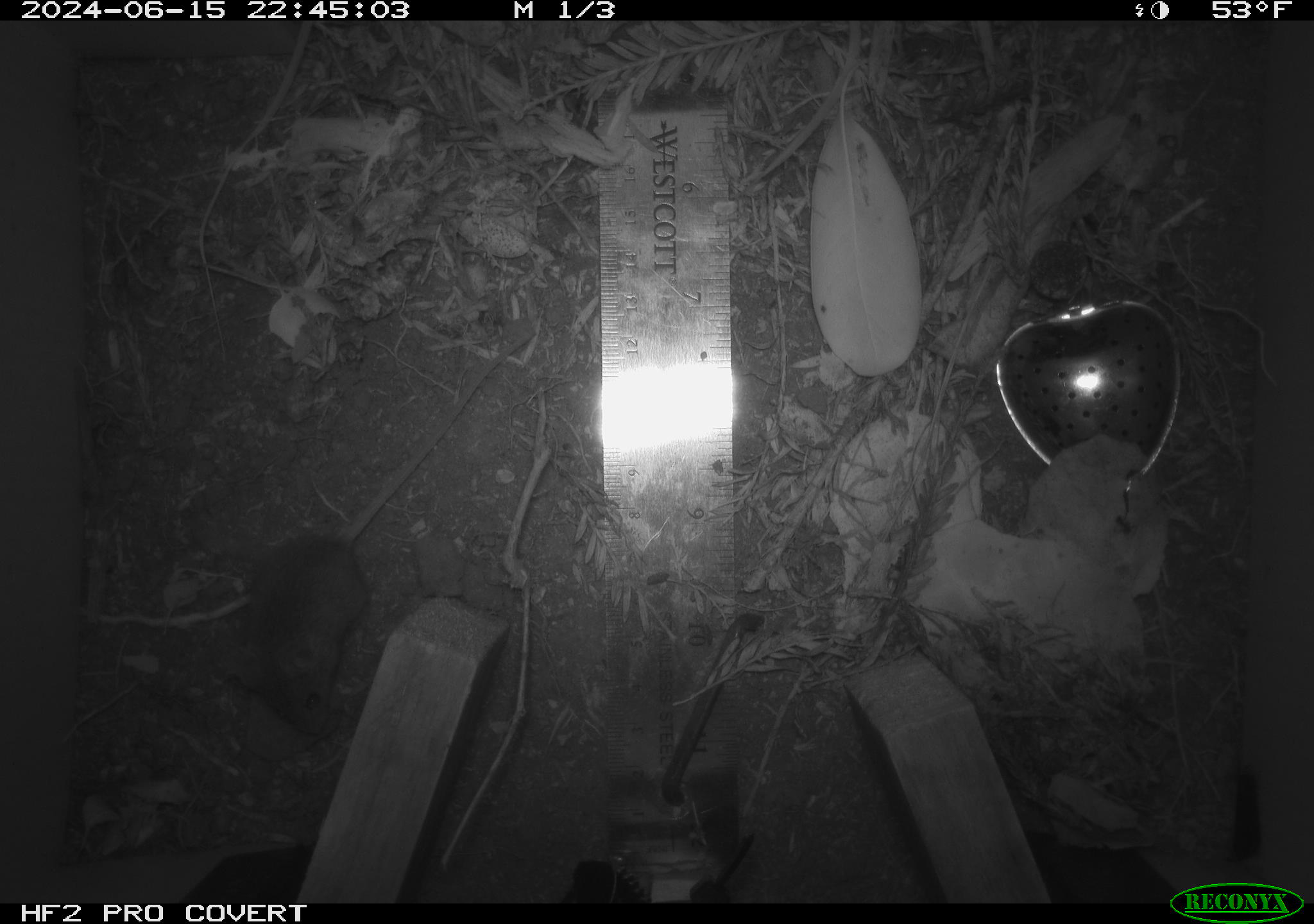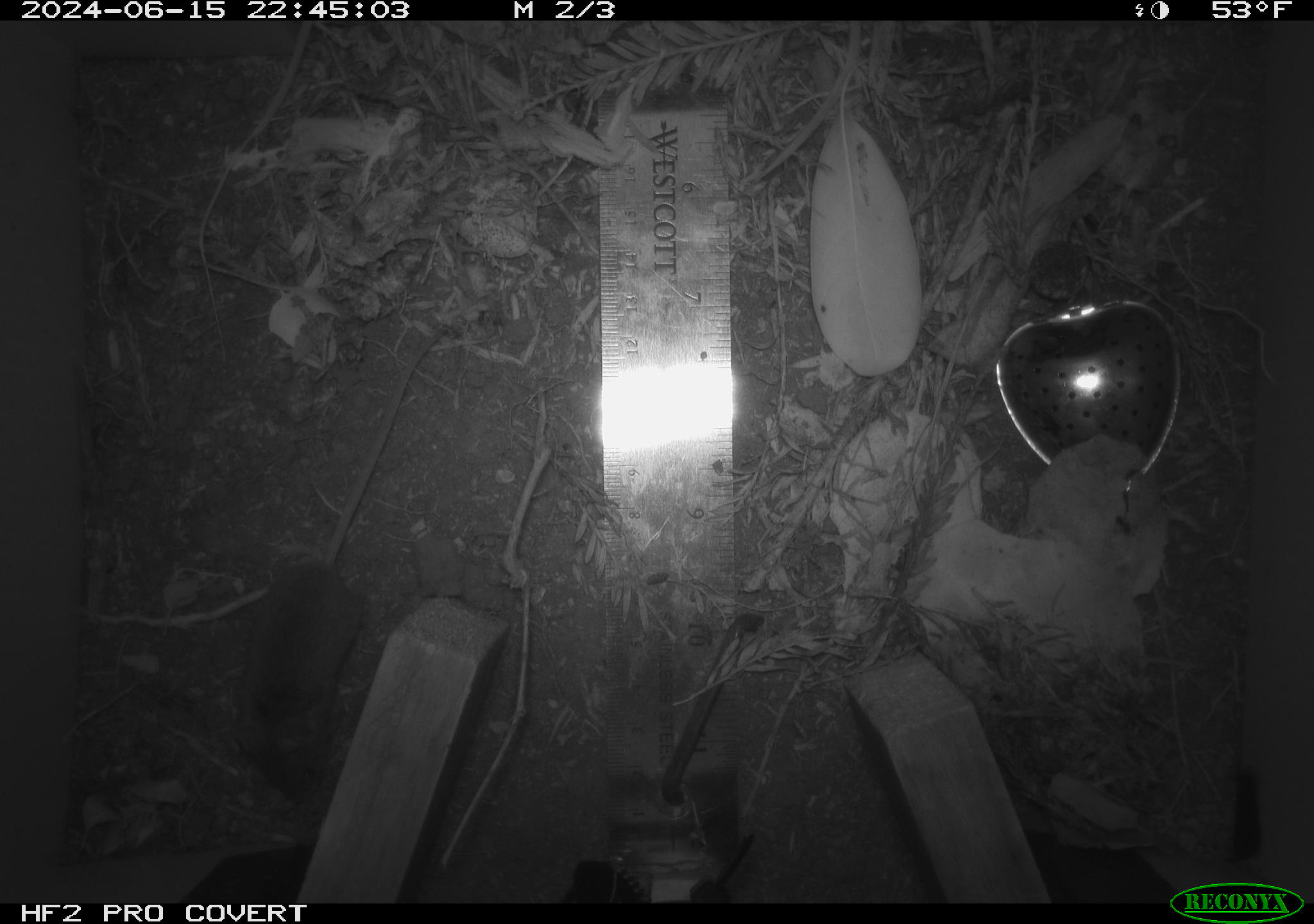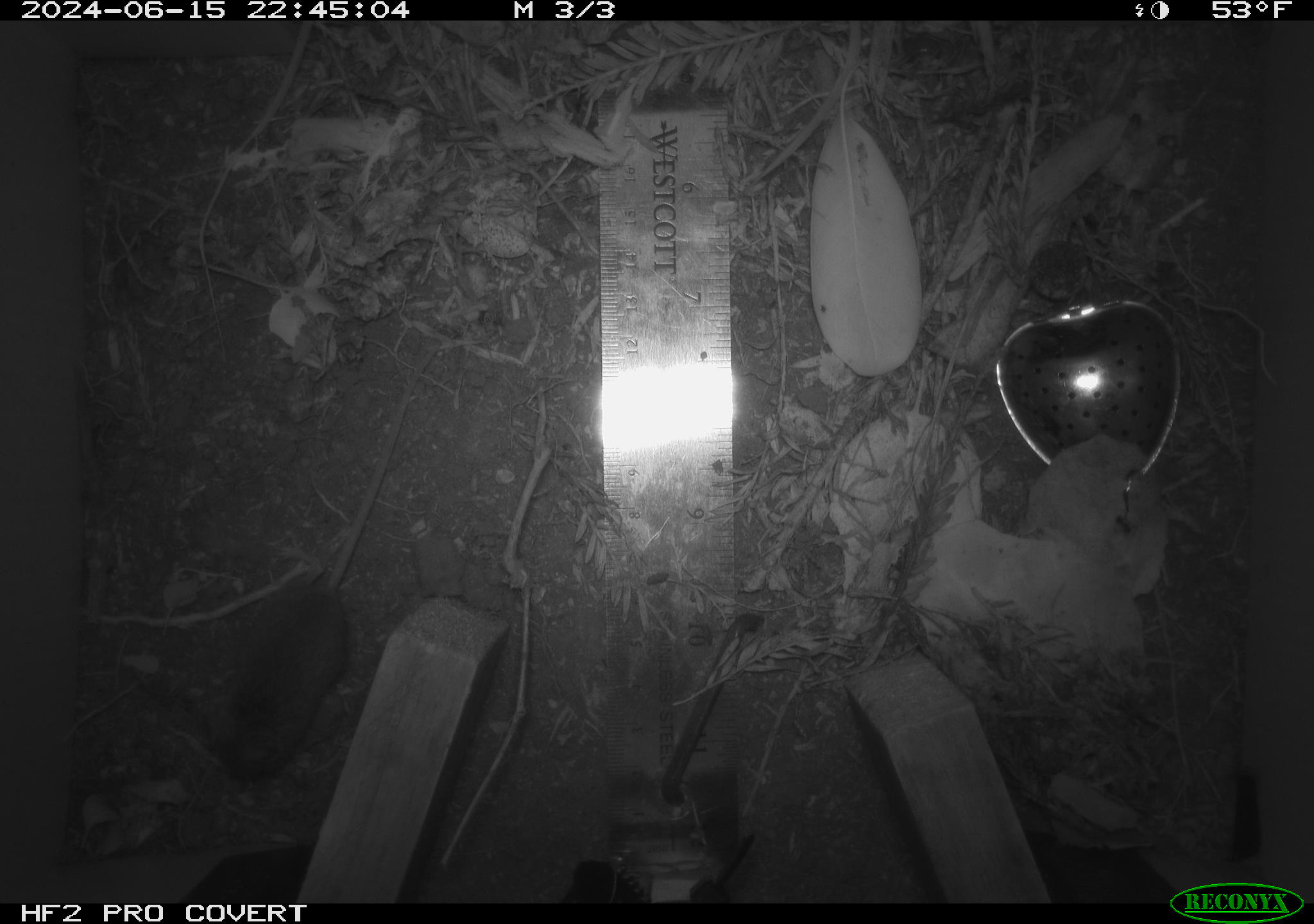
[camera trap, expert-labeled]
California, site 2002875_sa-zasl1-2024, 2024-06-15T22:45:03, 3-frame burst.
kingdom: Animalia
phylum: Chordata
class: Mammalia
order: Rodentia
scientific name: Rodentia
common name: mouse species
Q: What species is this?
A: Mouse species (Rodentia).